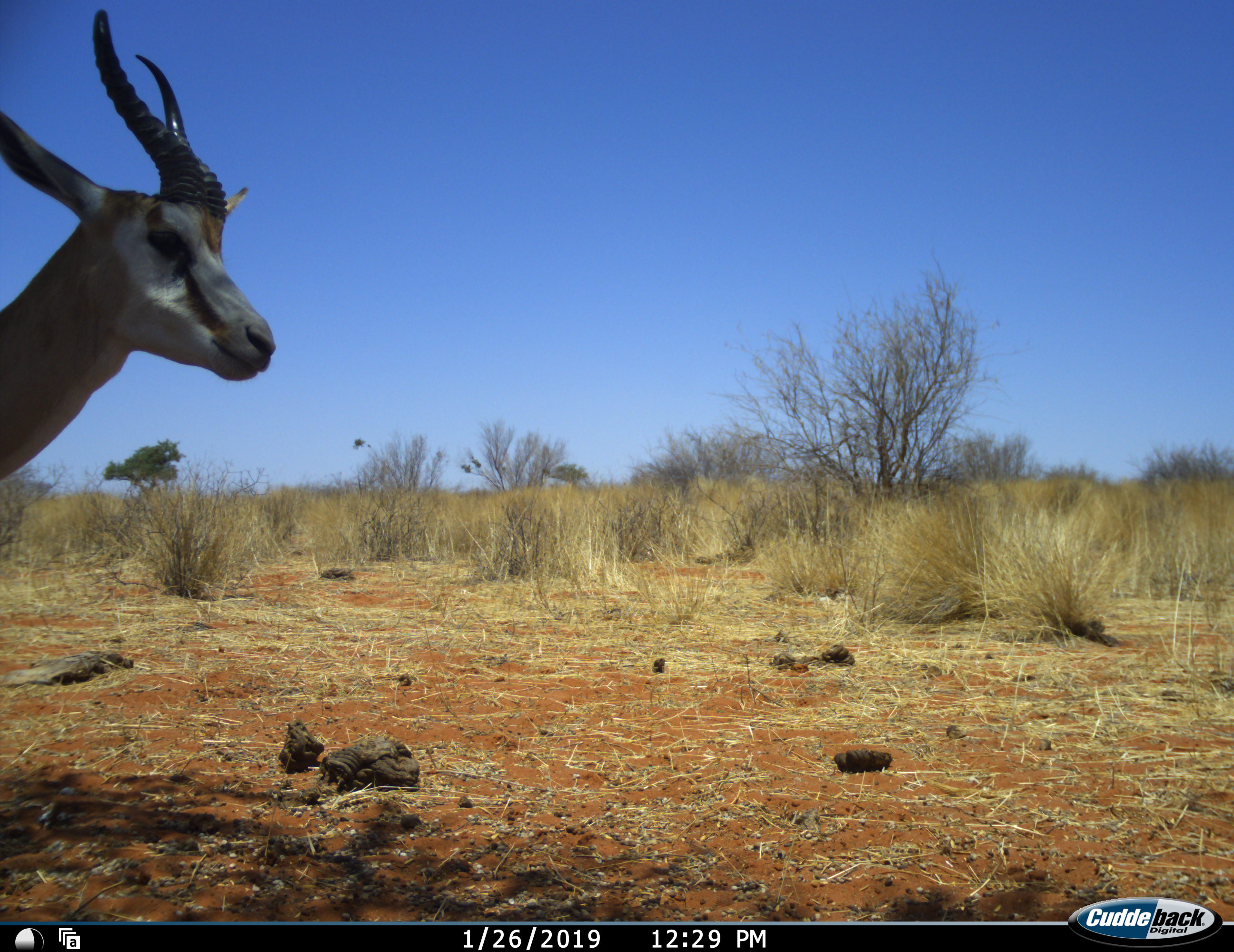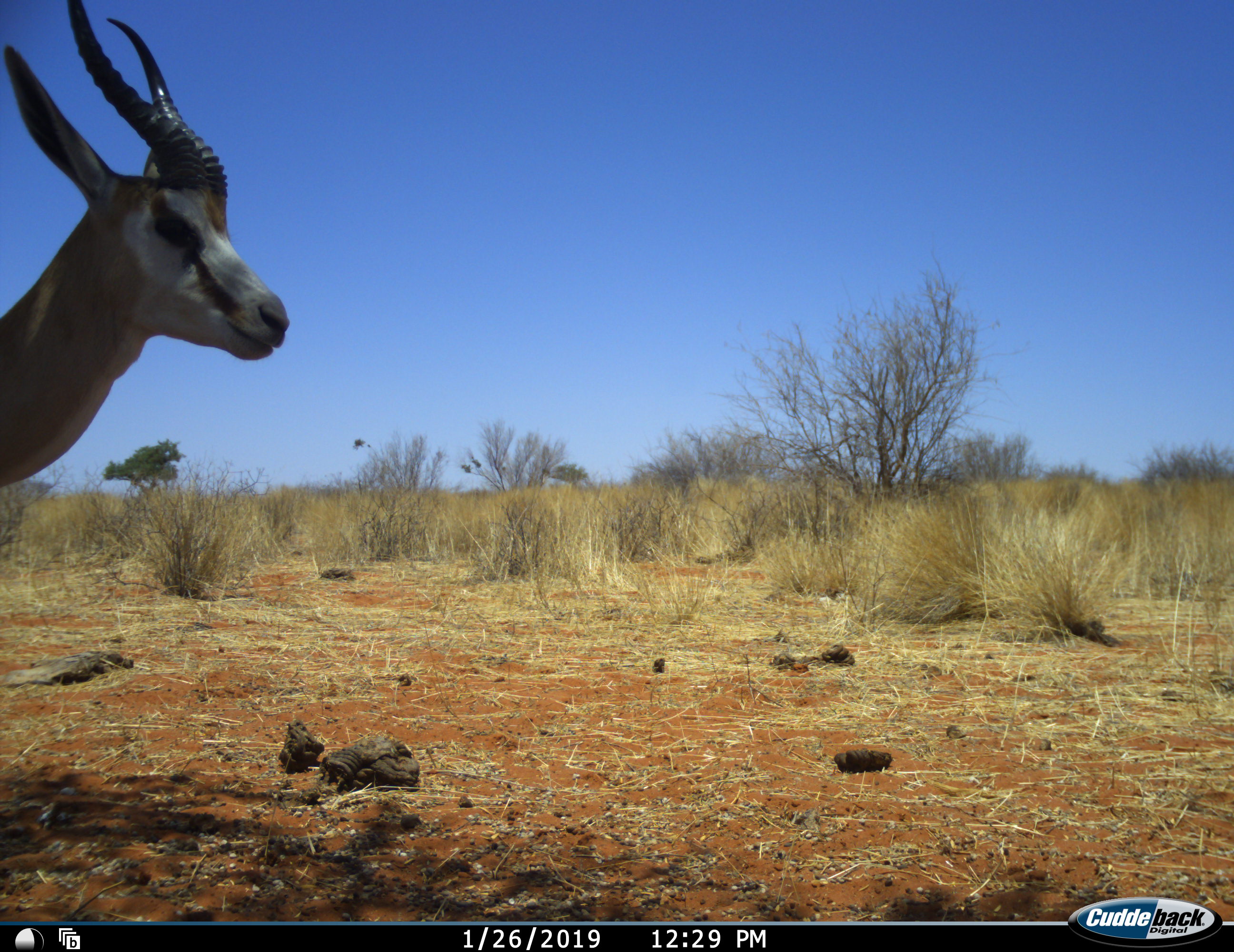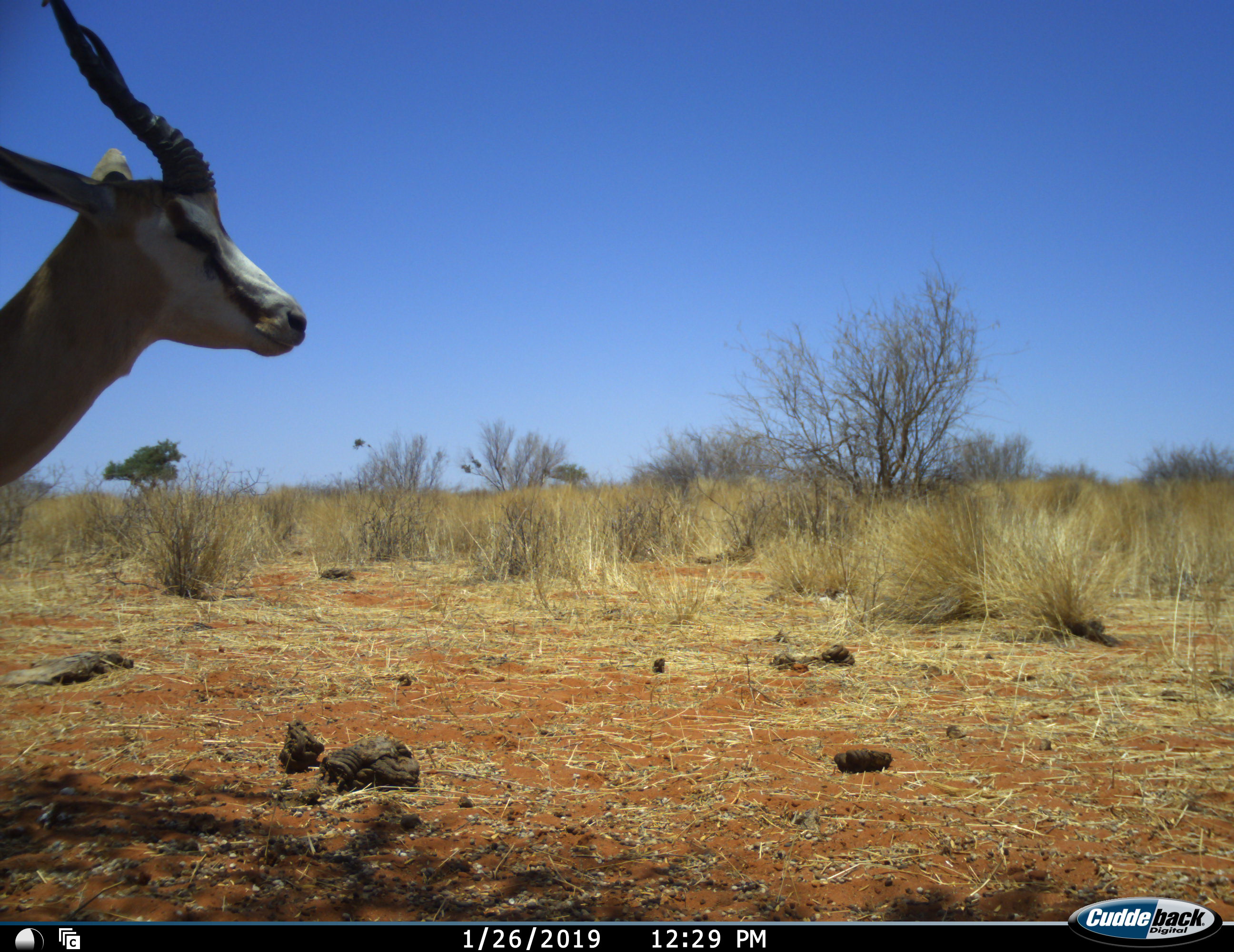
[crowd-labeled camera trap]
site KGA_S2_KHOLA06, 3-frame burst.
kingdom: Animalia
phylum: Chordata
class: Mammalia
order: Artiodactyla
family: Bovidae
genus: Antidorcas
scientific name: Antidorcas marsupialis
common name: springbok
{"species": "springbok (Antidorcas marsupialis)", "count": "1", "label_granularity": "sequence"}